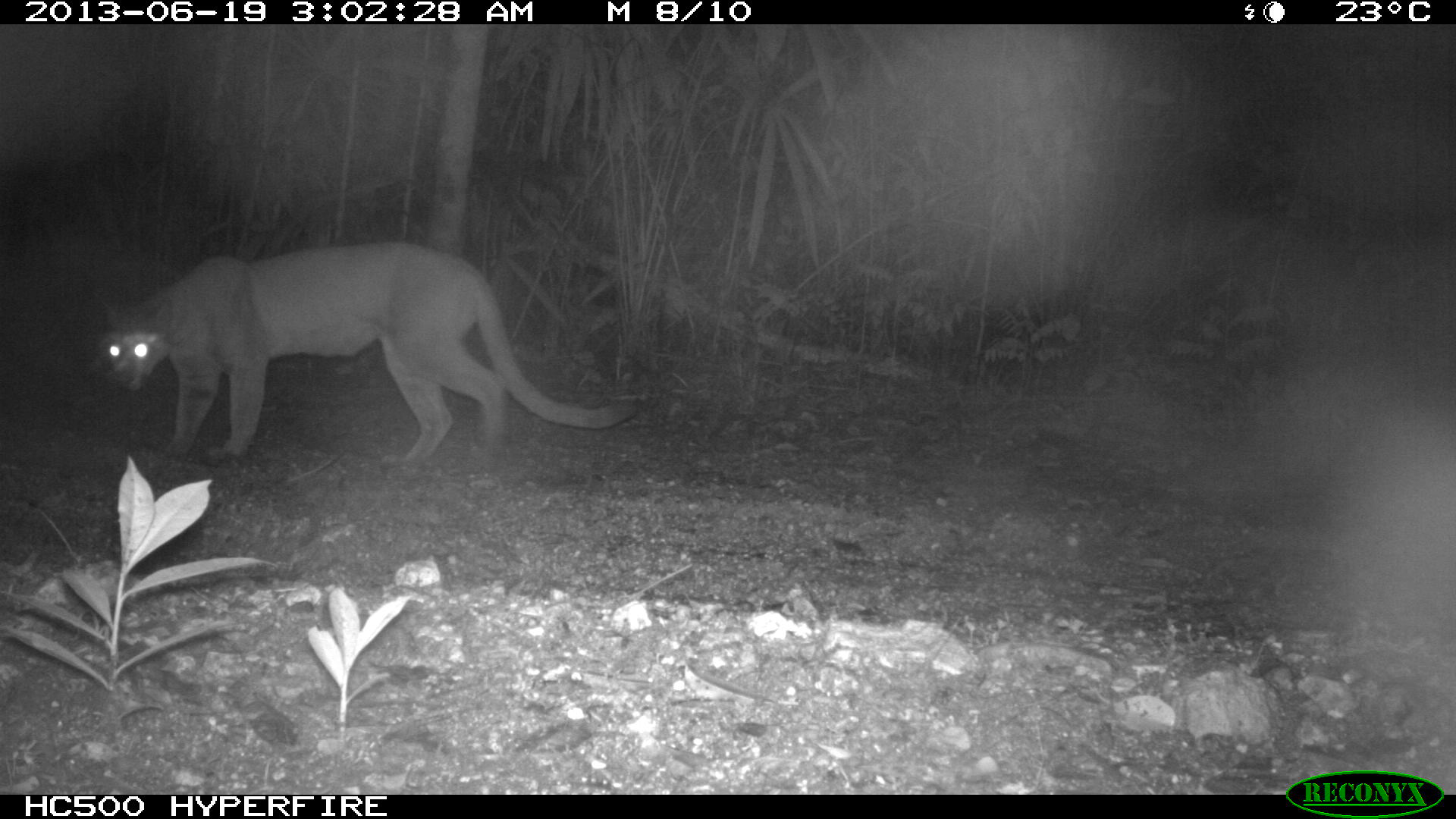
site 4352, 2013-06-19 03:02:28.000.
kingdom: Animalia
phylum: Chordata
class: Mammalia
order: Carnivora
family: Felidae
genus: Puma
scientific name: Puma concolor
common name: mountain lion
Puma concolor (mountain lion), count 1, sex male.